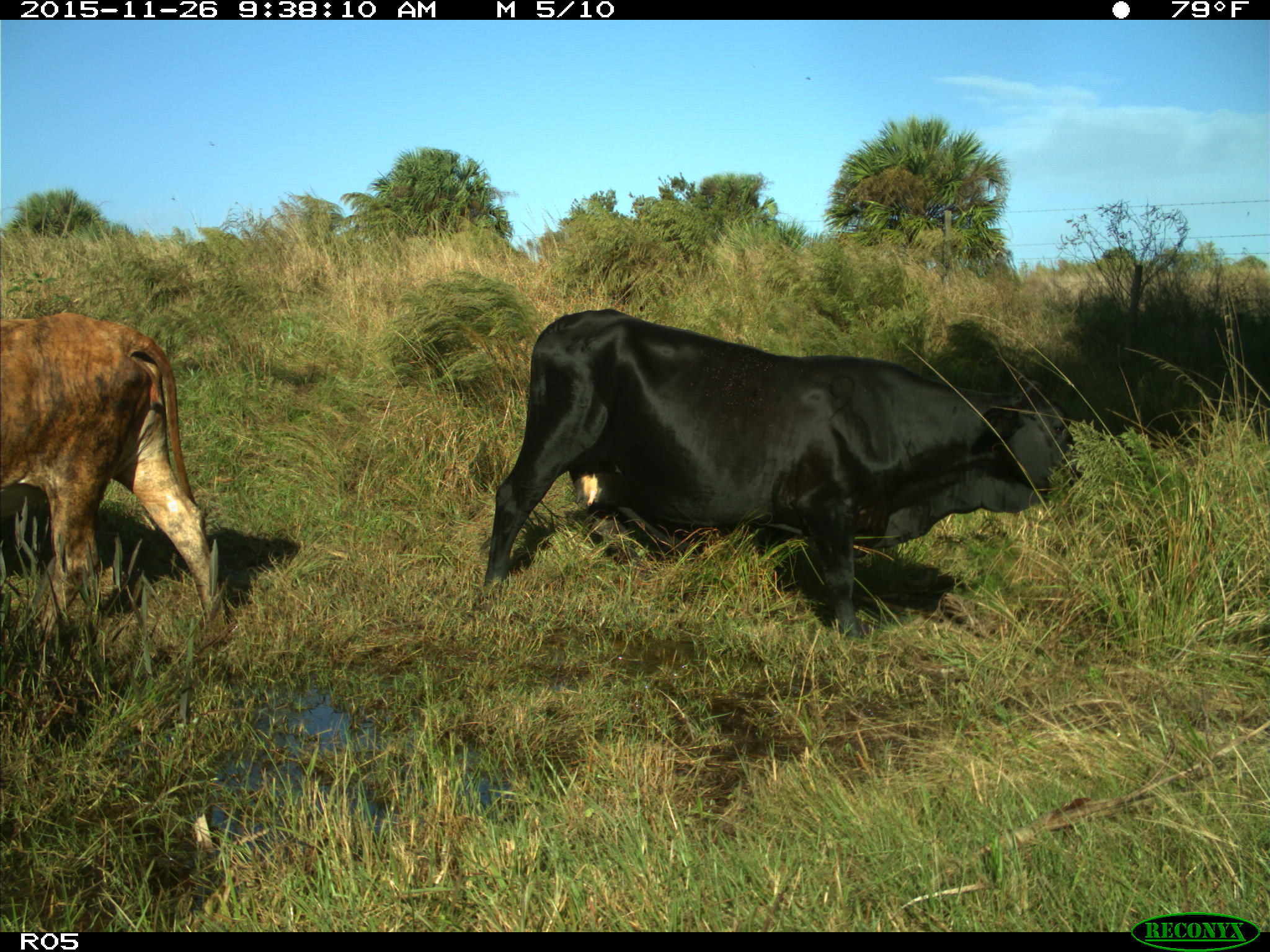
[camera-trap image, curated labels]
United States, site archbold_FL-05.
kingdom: Animalia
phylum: Chordata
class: Mammalia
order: Artiodactyla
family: Bovidae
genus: Bos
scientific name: Bos taurus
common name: domestic cow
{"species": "Bos taurus (domestic cow)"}